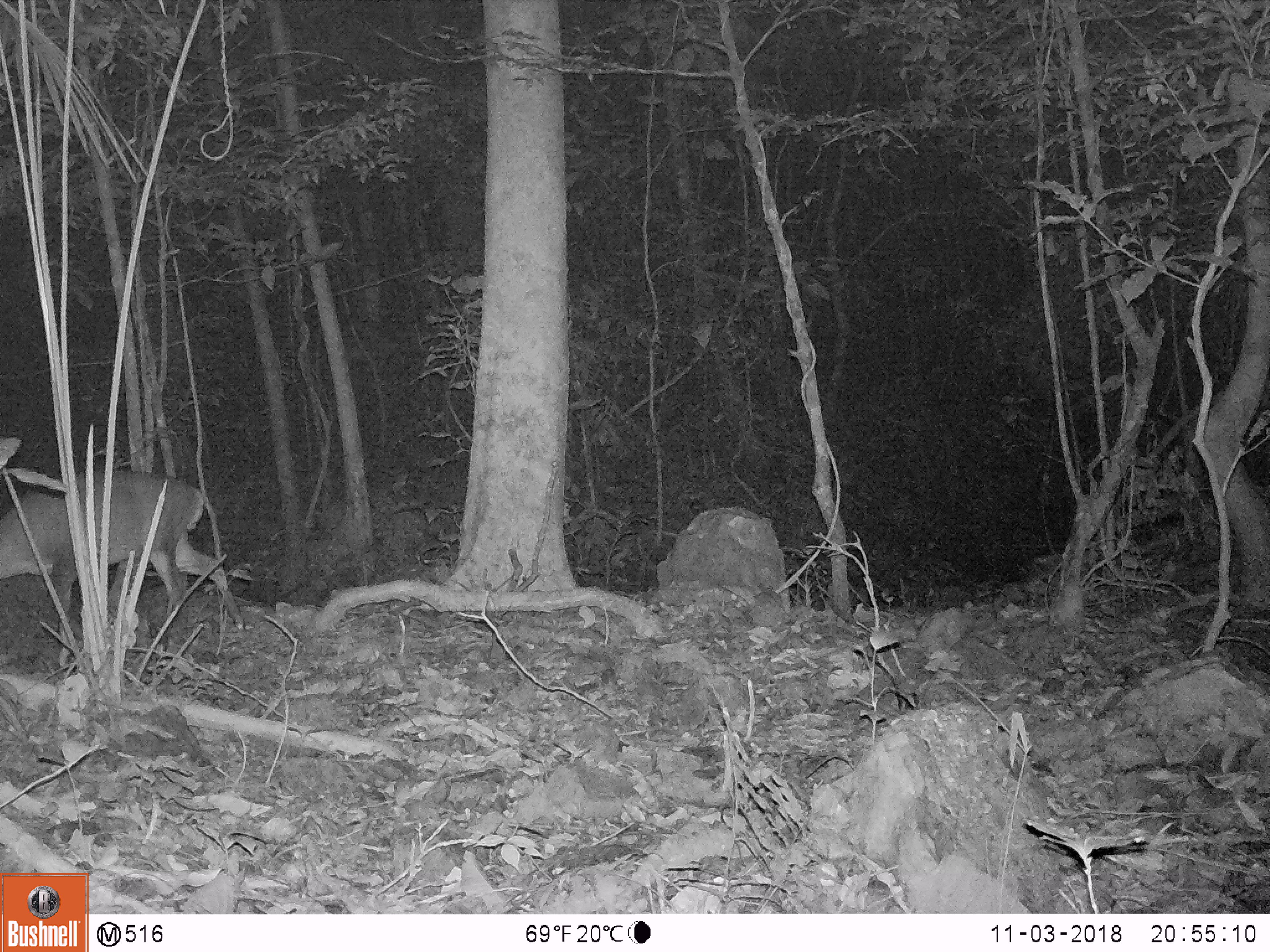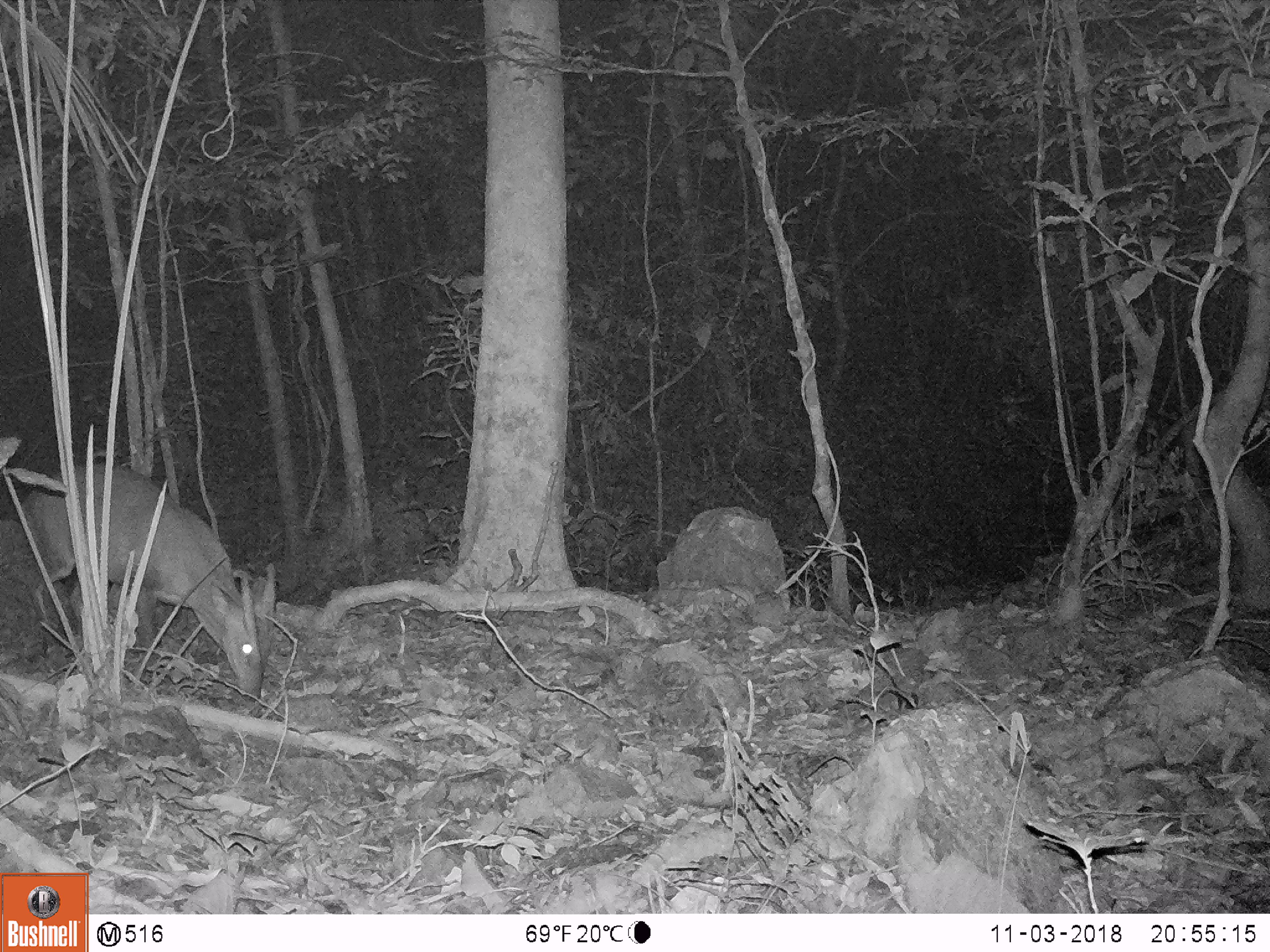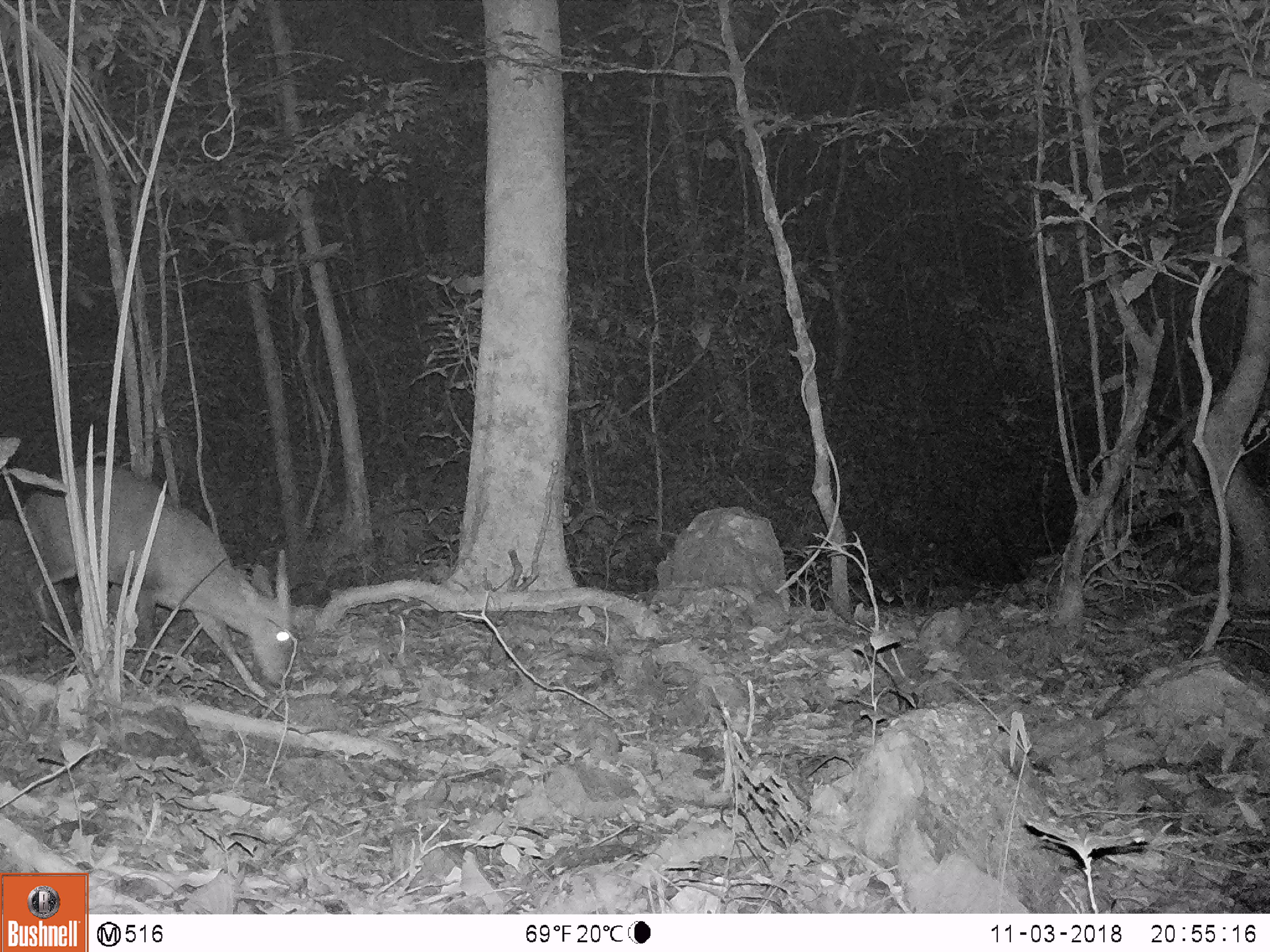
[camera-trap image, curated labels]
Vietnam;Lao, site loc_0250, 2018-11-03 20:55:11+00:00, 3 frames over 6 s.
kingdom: Animalia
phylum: Chordata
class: Mammalia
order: Artiodactyla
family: Cervidae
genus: Muntiacus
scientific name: Muntiacus vuquangensis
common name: large-antlered muntjac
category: large antlered muntjac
Large antlered muntjac (large-antlered muntjac) (Muntiacus vuquangensis). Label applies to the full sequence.